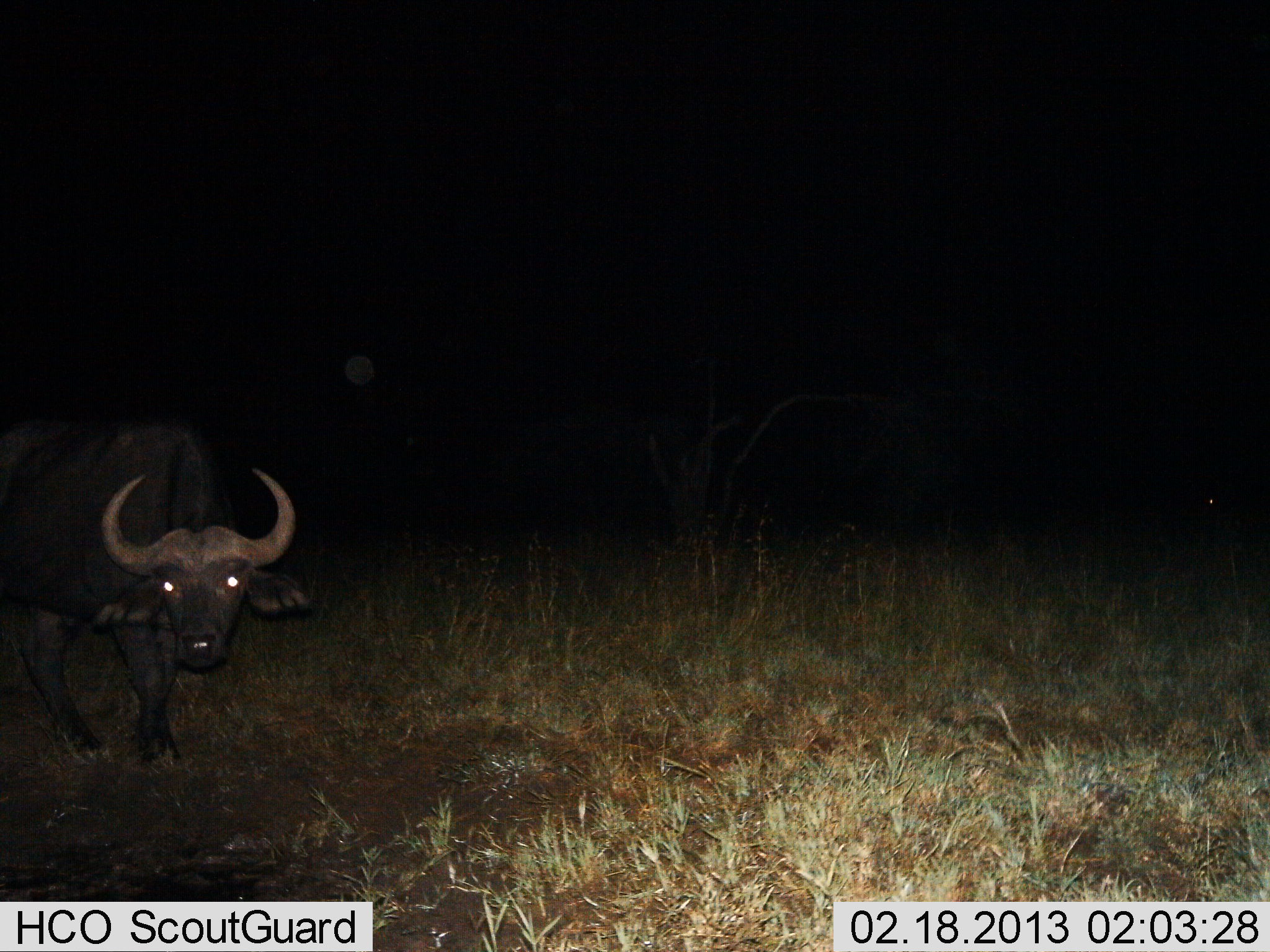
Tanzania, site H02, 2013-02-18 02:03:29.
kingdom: Animalia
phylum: Chordata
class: Mammalia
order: Artiodactyla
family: Bovidae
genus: Syncerus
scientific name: Syncerus caffer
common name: cape buffalo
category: buffalo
Buffalo (cape buffalo) (Syncerus caffer), count 1. Behavior (volunteer vote fractions): standing 77%, resting 10%, moving 13%, interacting 3%. Young present (vote fraction): 0%. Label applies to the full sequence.